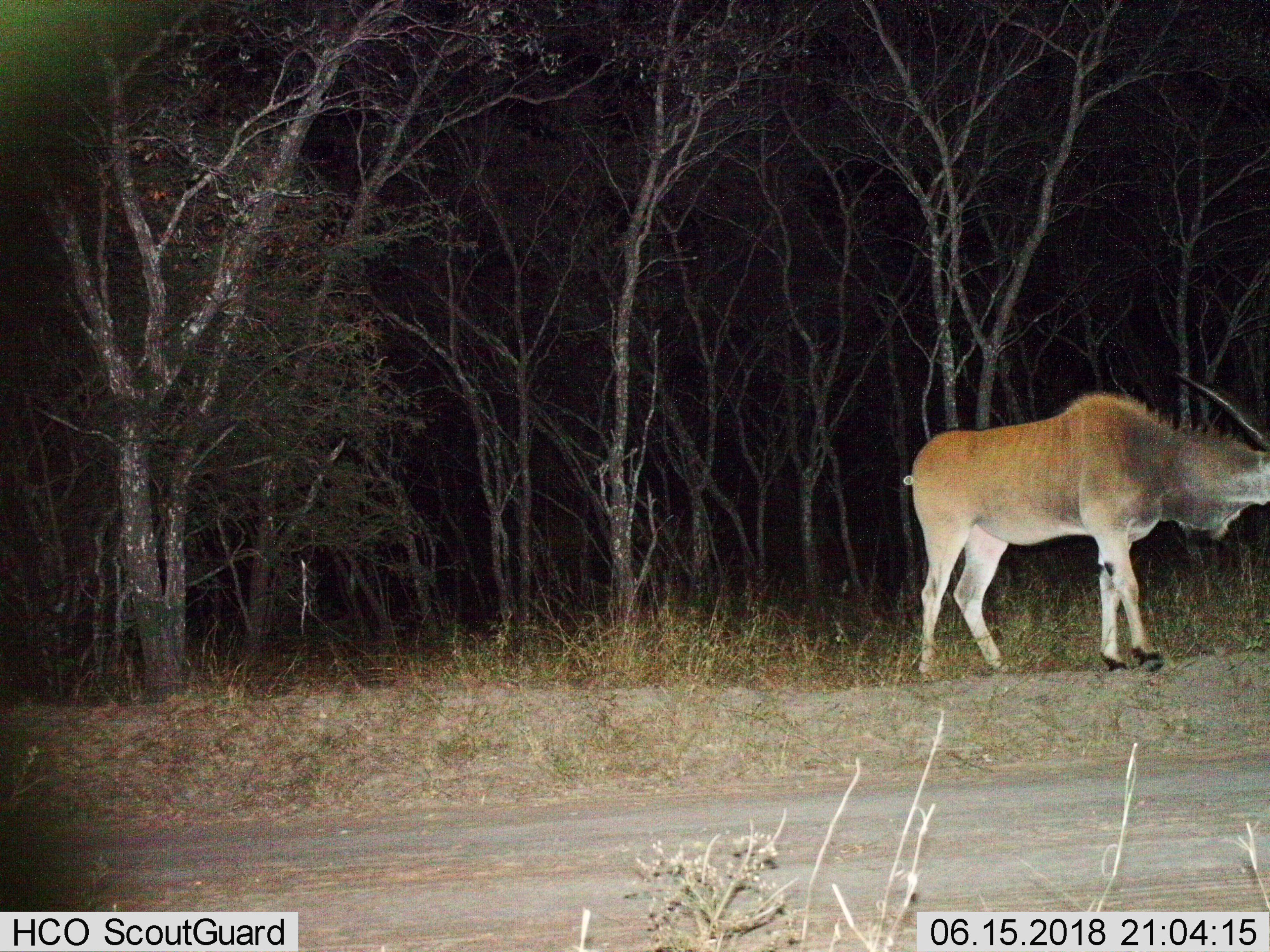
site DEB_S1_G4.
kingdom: Animalia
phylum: Chordata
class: Mammalia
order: Artiodactyla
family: Bovidae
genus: Tragelaphus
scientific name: Tragelaphus oryx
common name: eland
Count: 1.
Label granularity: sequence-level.